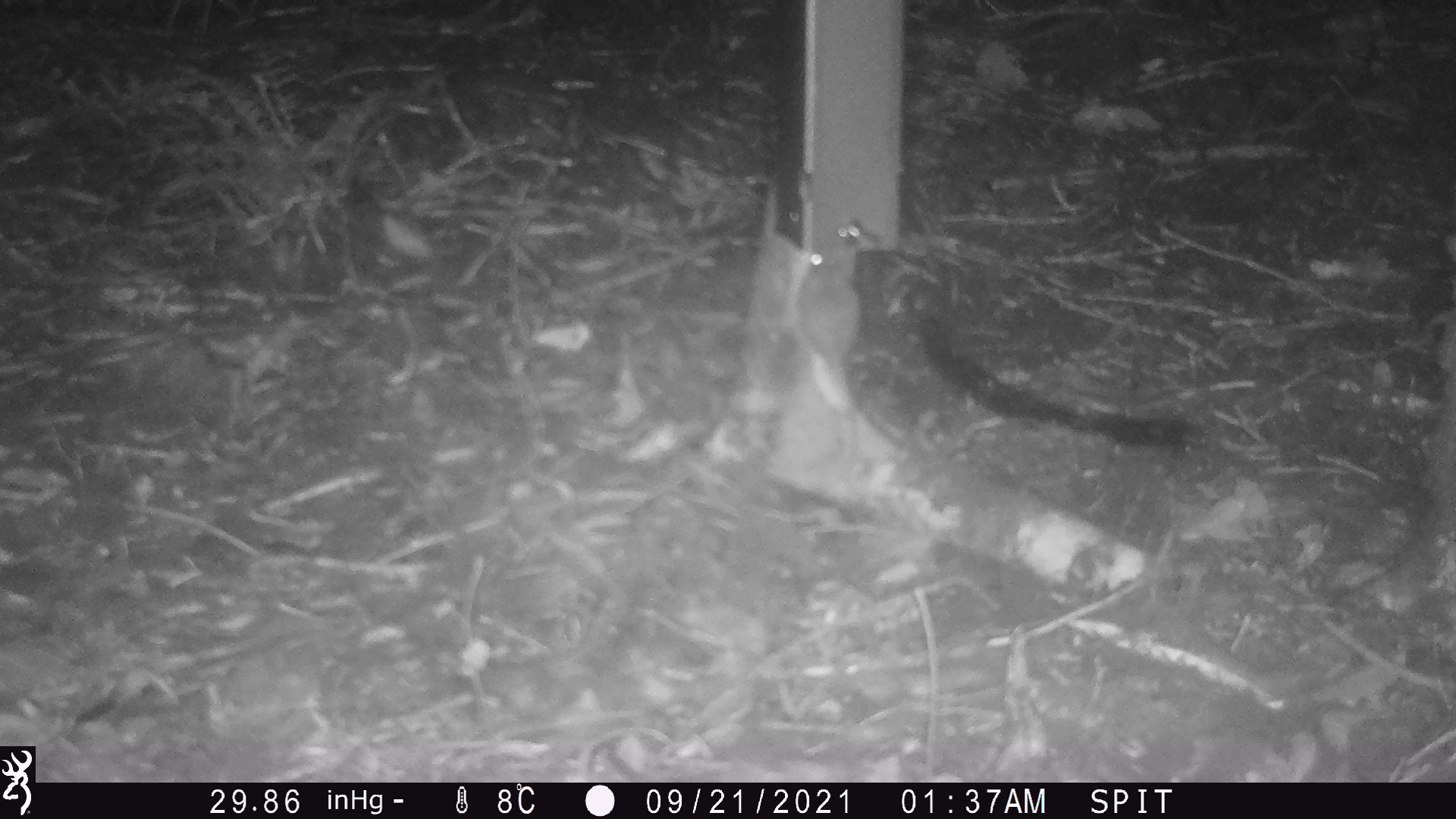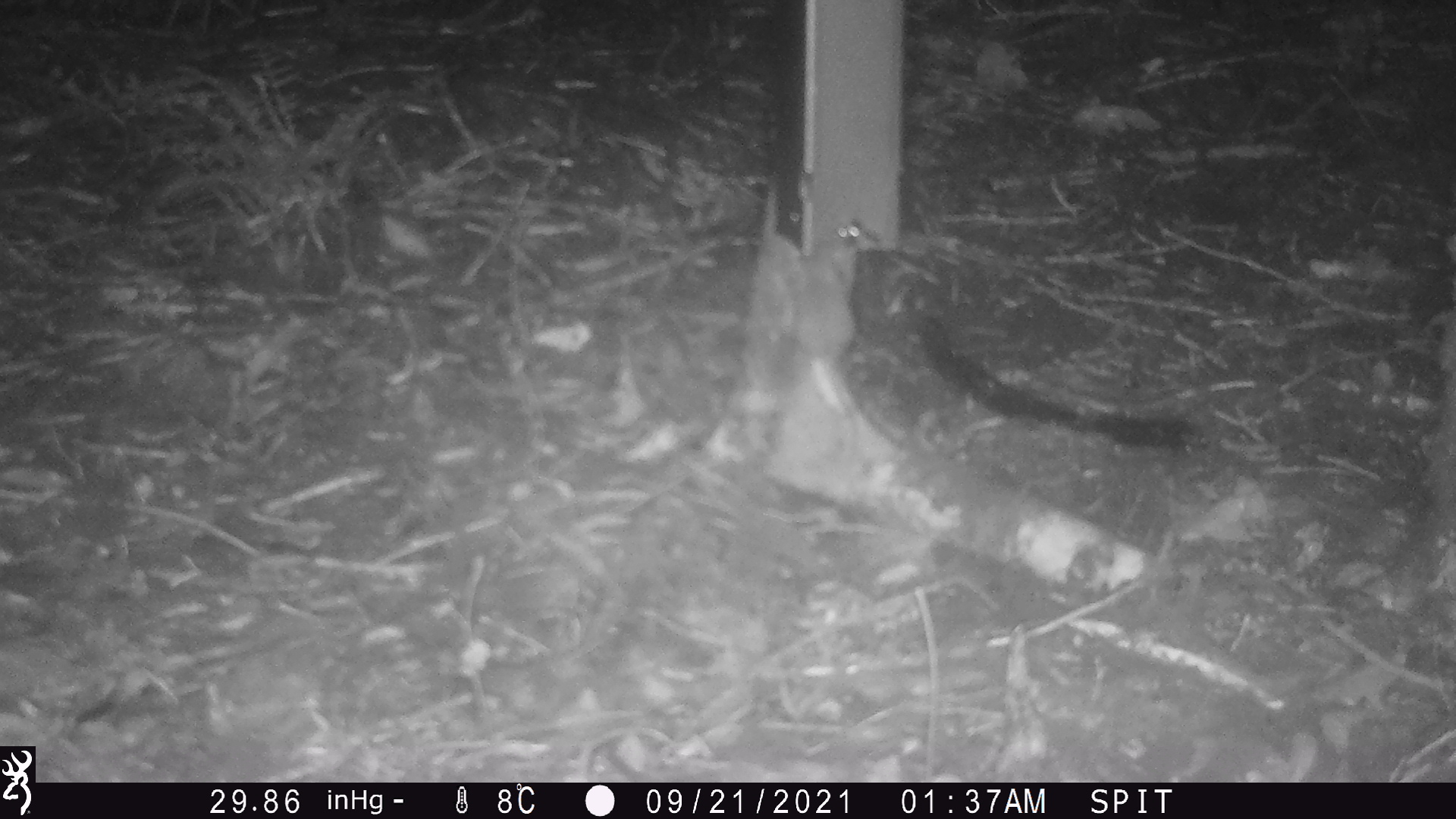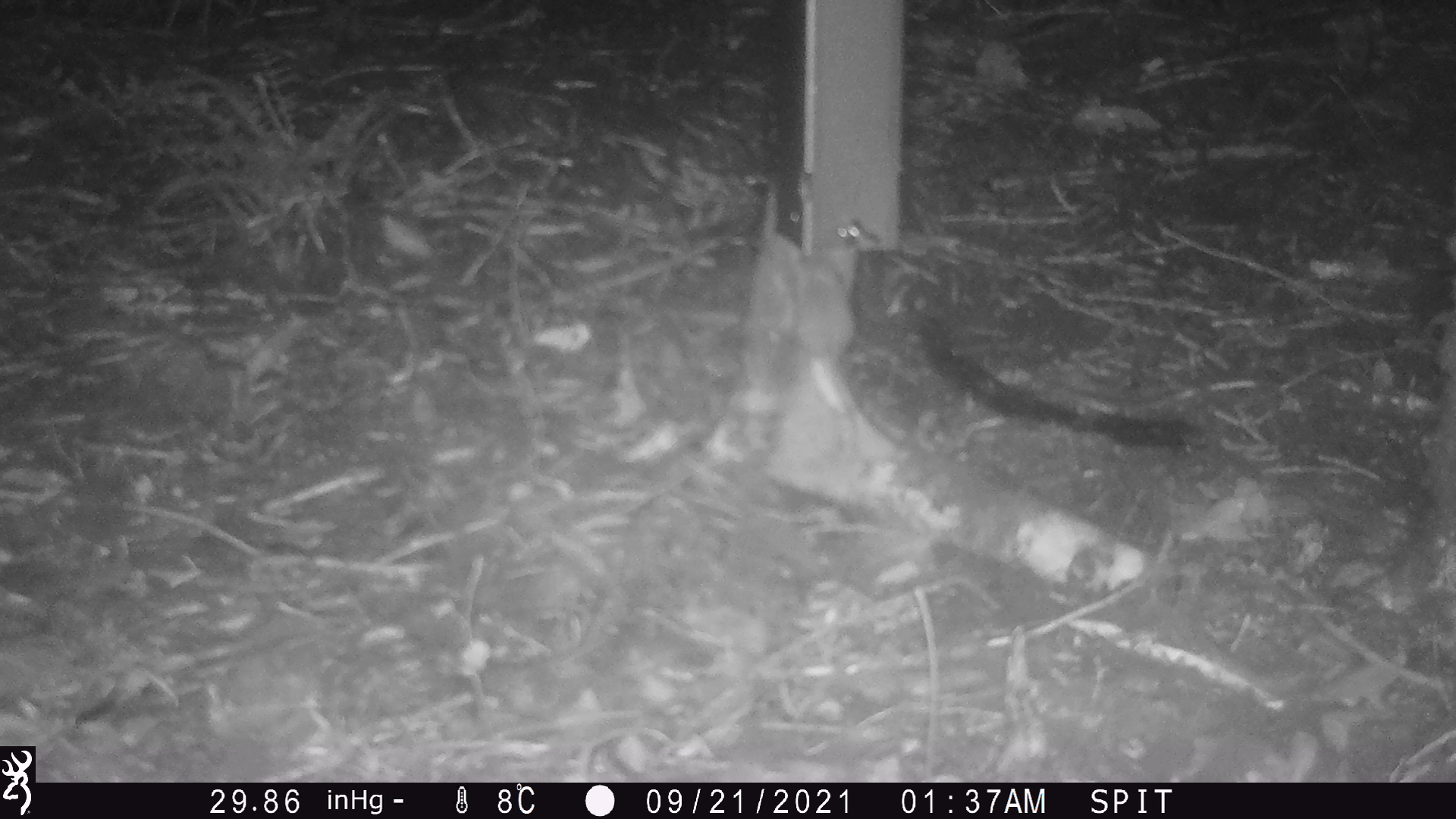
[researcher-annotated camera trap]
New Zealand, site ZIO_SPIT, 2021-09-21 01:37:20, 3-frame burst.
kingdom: Animalia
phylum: Chordata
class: Mammalia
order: Rodentia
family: Muridae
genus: Mus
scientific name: Mus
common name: mouse